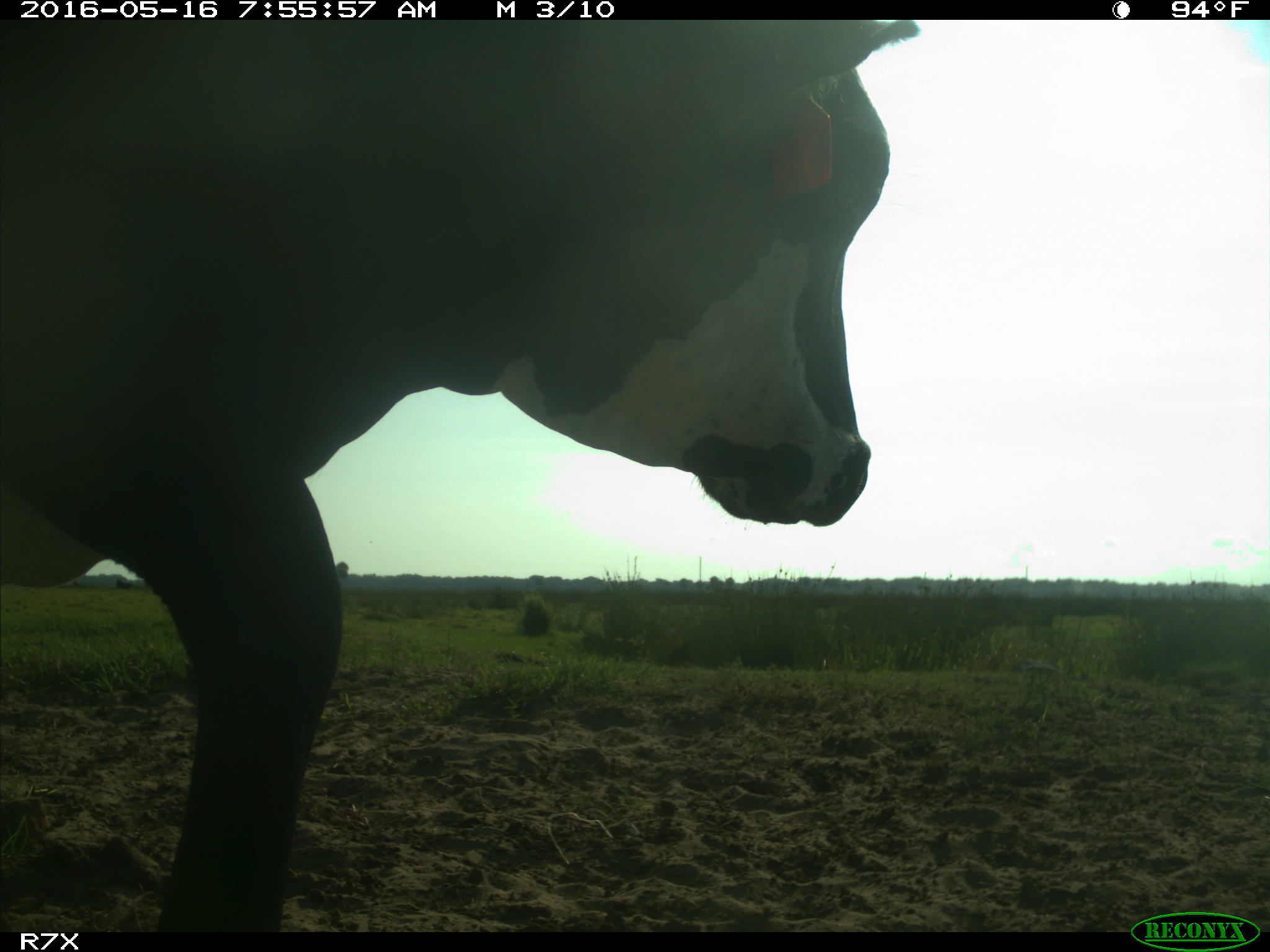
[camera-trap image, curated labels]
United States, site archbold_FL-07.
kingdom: Animalia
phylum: Chordata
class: Mammalia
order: Artiodactyla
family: Bovidae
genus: Bos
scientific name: Bos taurus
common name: domestic cow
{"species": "Bos taurus (domestic cow)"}